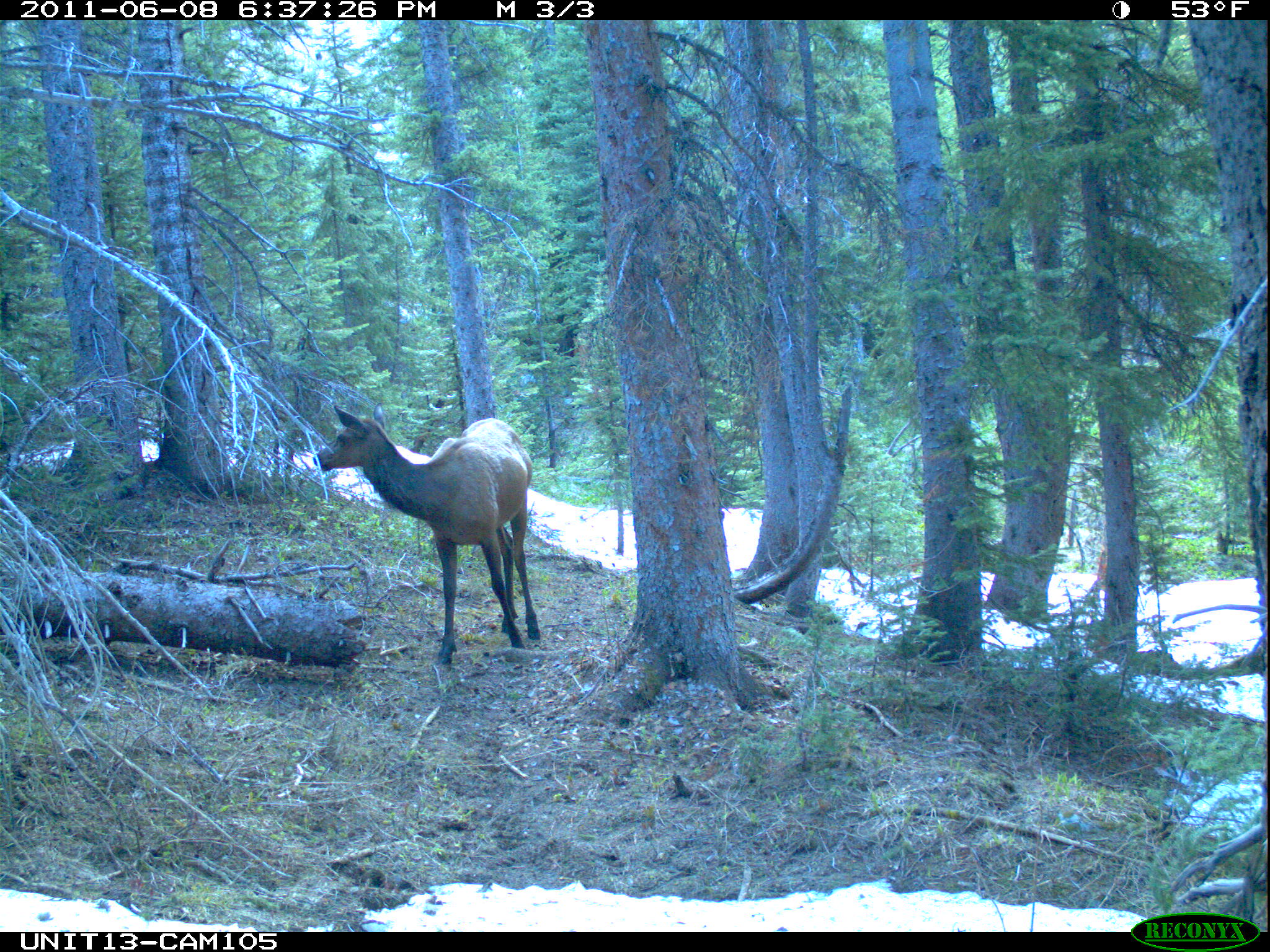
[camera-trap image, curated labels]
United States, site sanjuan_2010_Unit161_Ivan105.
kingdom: Animalia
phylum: Chordata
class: Mammalia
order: Artiodactyla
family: Cervidae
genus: Cervus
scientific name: Cervus elaphus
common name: red deer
Cervus elaphus (red deer).